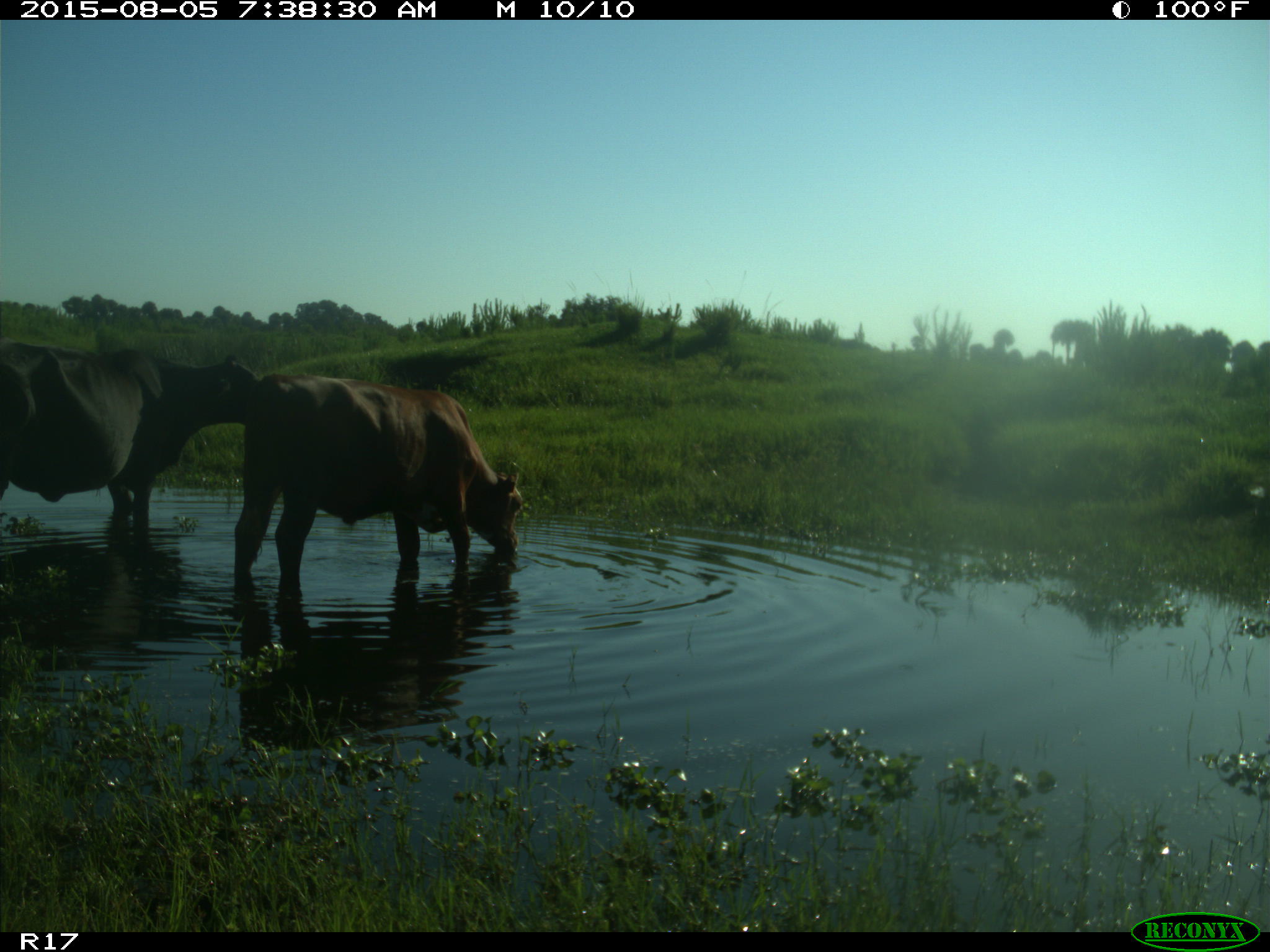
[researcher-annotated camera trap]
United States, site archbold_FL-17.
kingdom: Animalia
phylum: Chordata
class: Mammalia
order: Artiodactyla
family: Bovidae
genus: Bos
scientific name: Bos taurus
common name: domestic cow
Bos taurus (domestic cow).